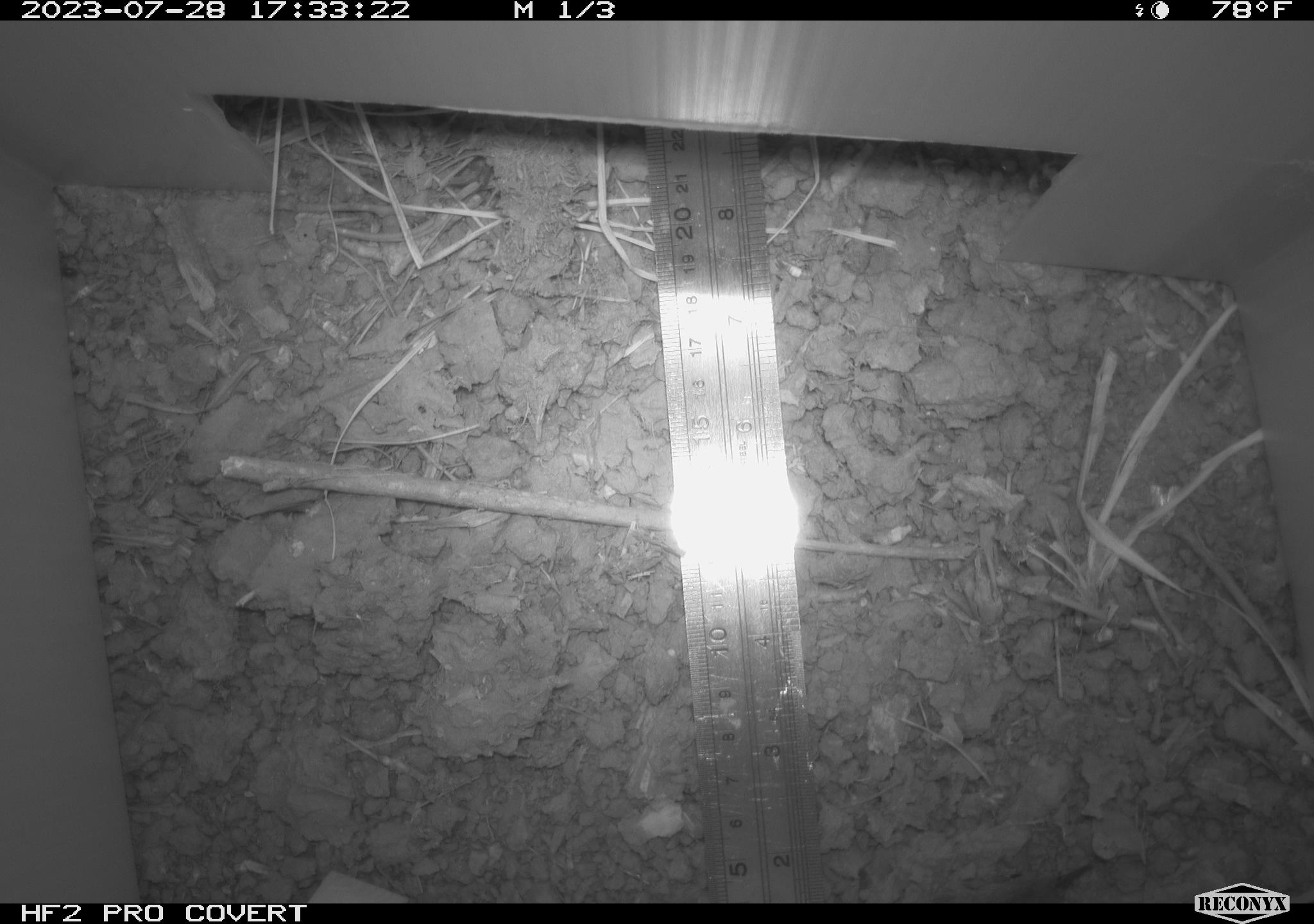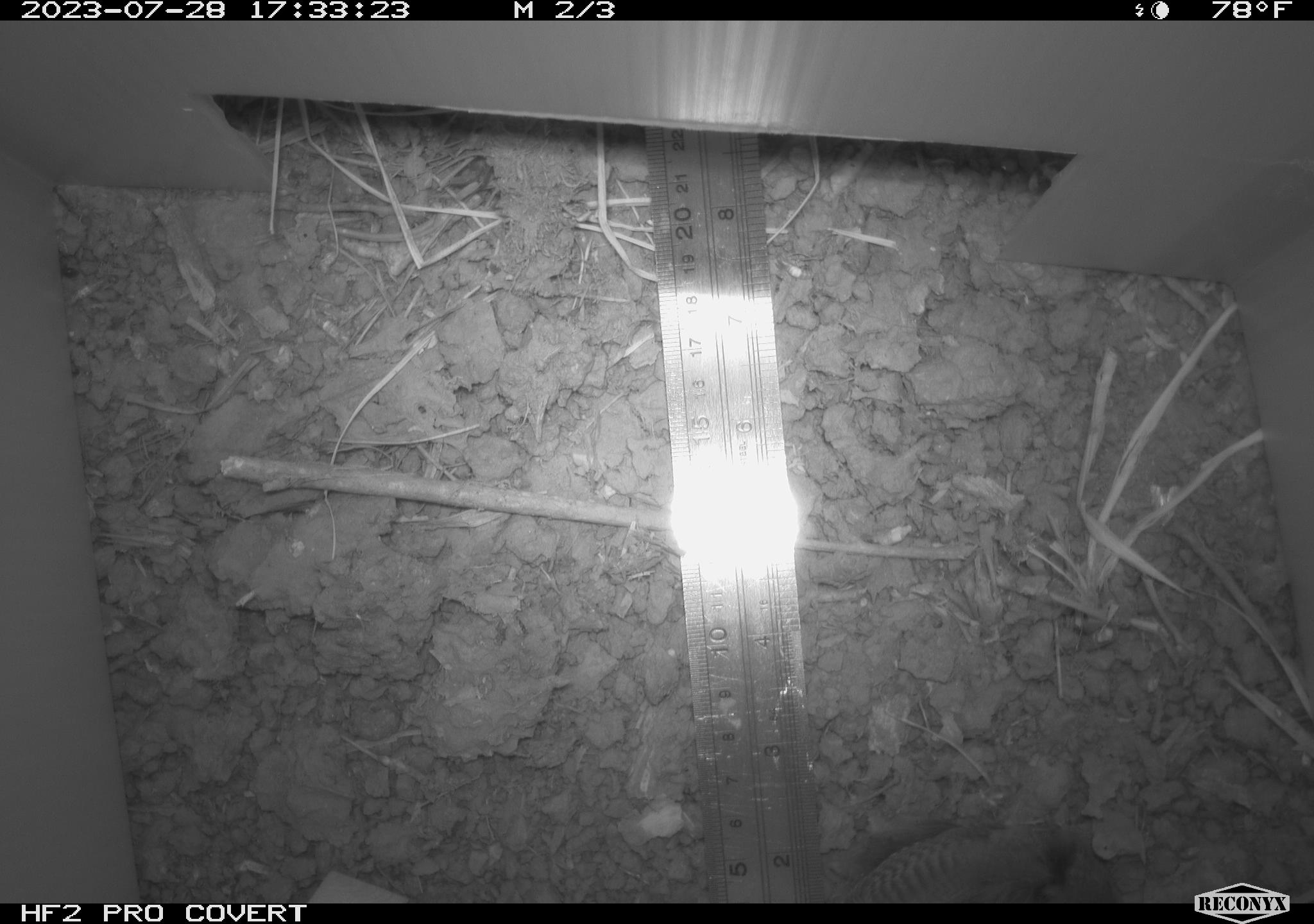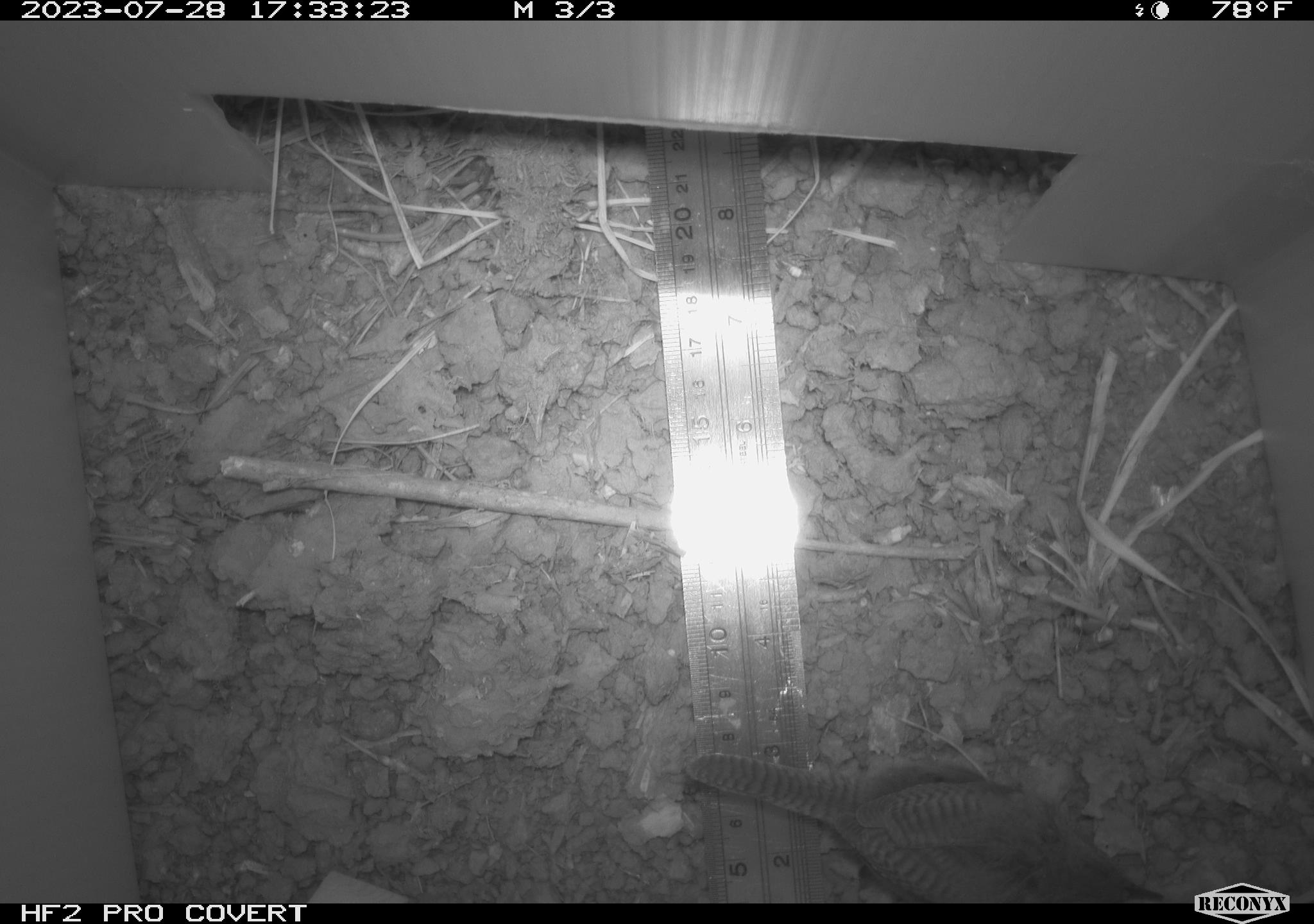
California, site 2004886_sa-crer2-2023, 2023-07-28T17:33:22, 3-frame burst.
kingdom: Animalia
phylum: Chordata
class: Aves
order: Passeriformes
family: Troglodytidae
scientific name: Troglodytidae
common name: wren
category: troglodytidae family